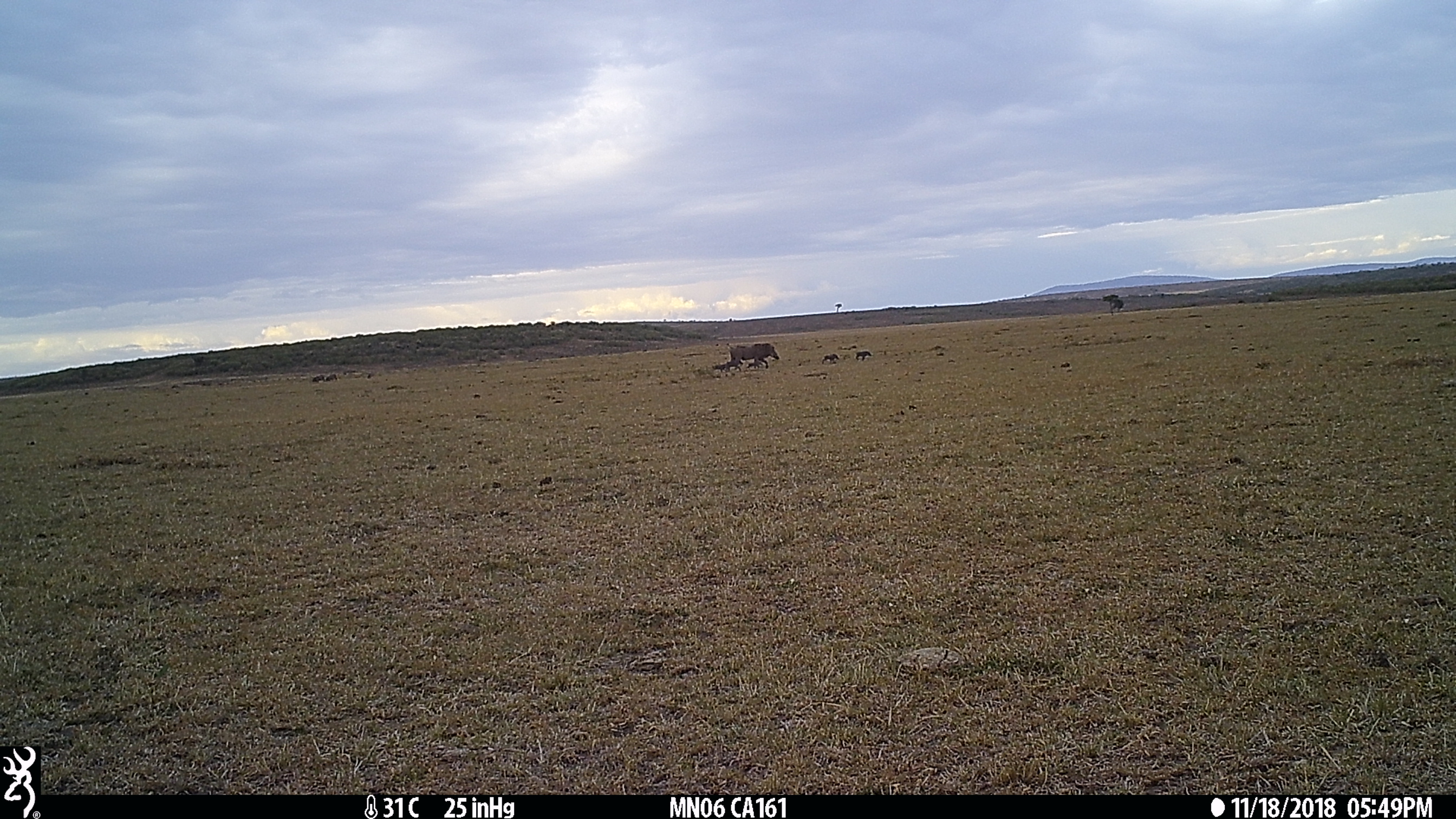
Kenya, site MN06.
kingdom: Animalia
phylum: Chordata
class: Mammalia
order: Artiodactyla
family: Suidae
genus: Phacochoerus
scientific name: Phacochoerus africanus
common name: common warthog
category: warthog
Warthog (common warthog) (Phacochoerus africanus).